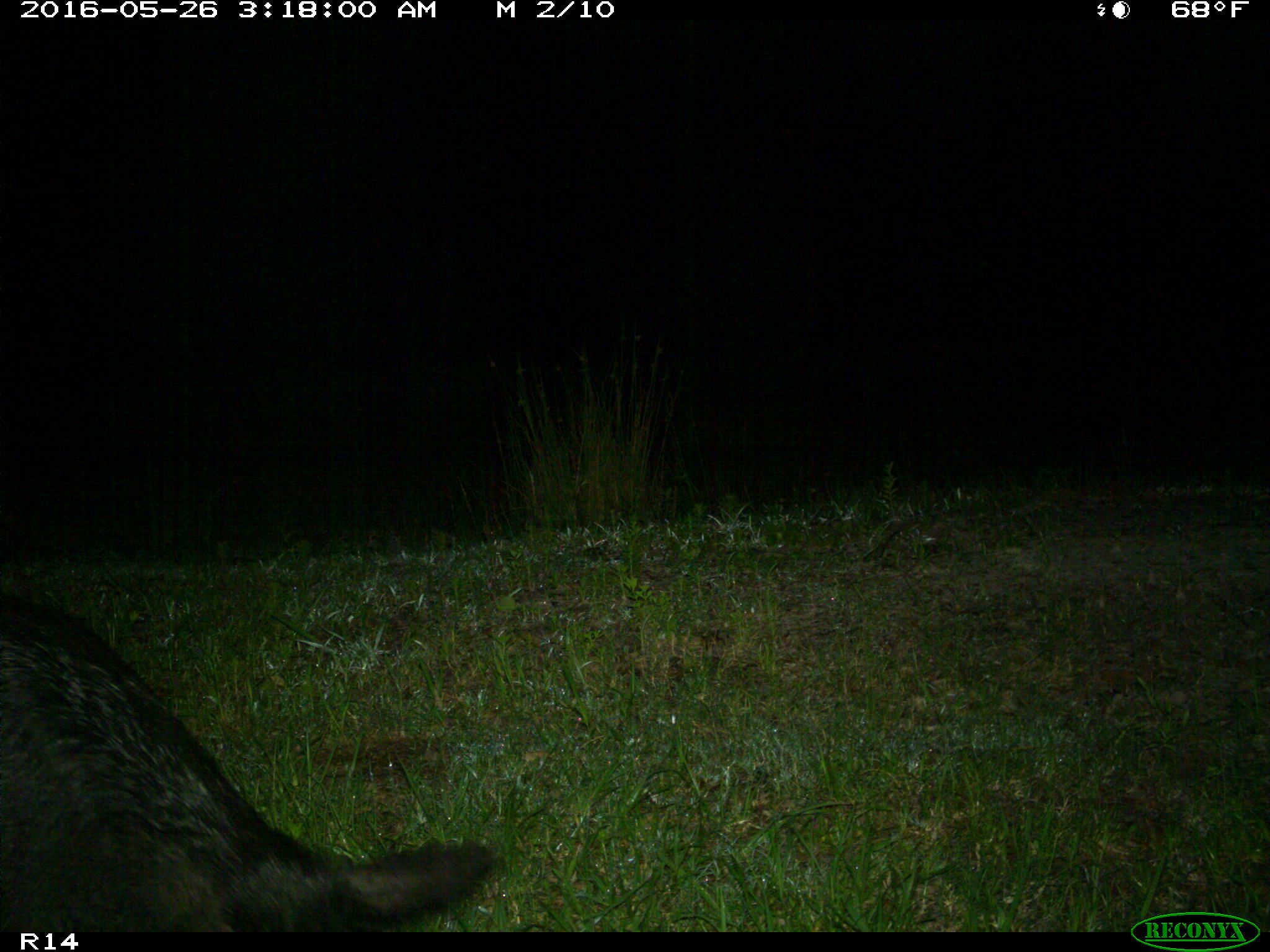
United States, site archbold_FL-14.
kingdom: Animalia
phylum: Chordata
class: Mammalia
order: Artiodactyla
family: Suidae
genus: Sus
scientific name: Sus scrofa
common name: wild boar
Sus scrofa (wild boar).